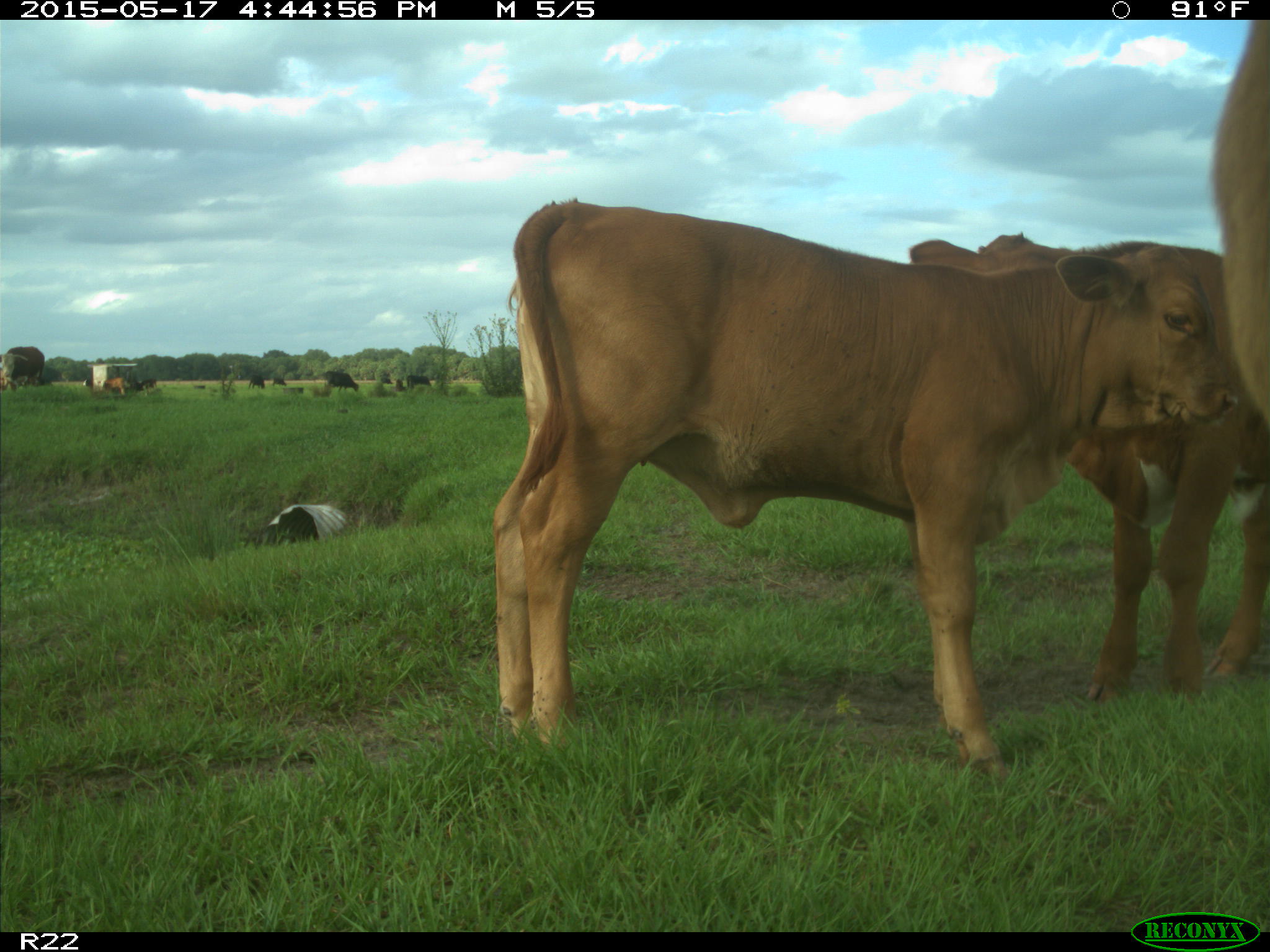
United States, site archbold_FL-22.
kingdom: Animalia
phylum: Chordata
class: Mammalia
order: Artiodactyla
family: Bovidae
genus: Bos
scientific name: Bos taurus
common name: domestic cow